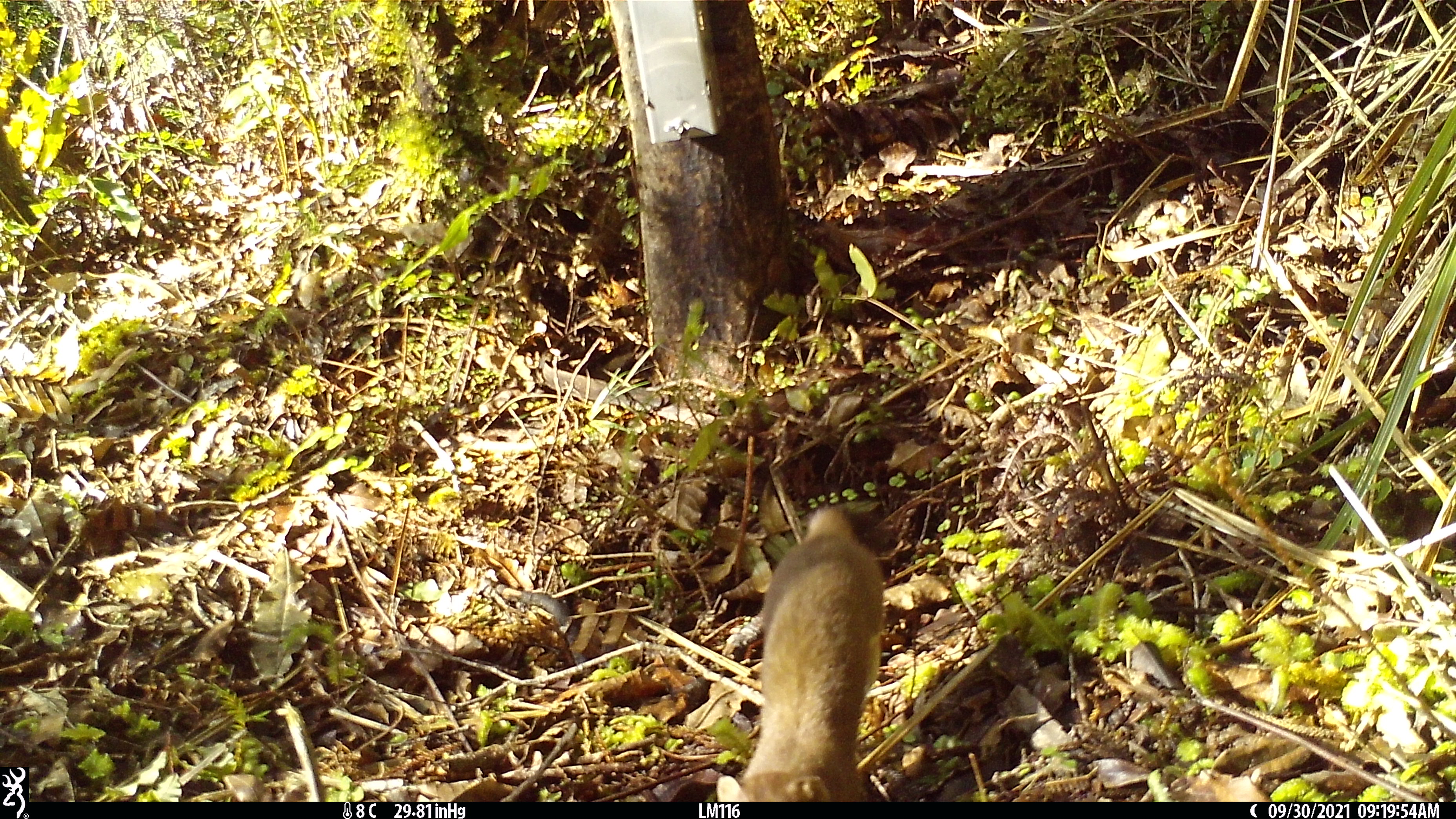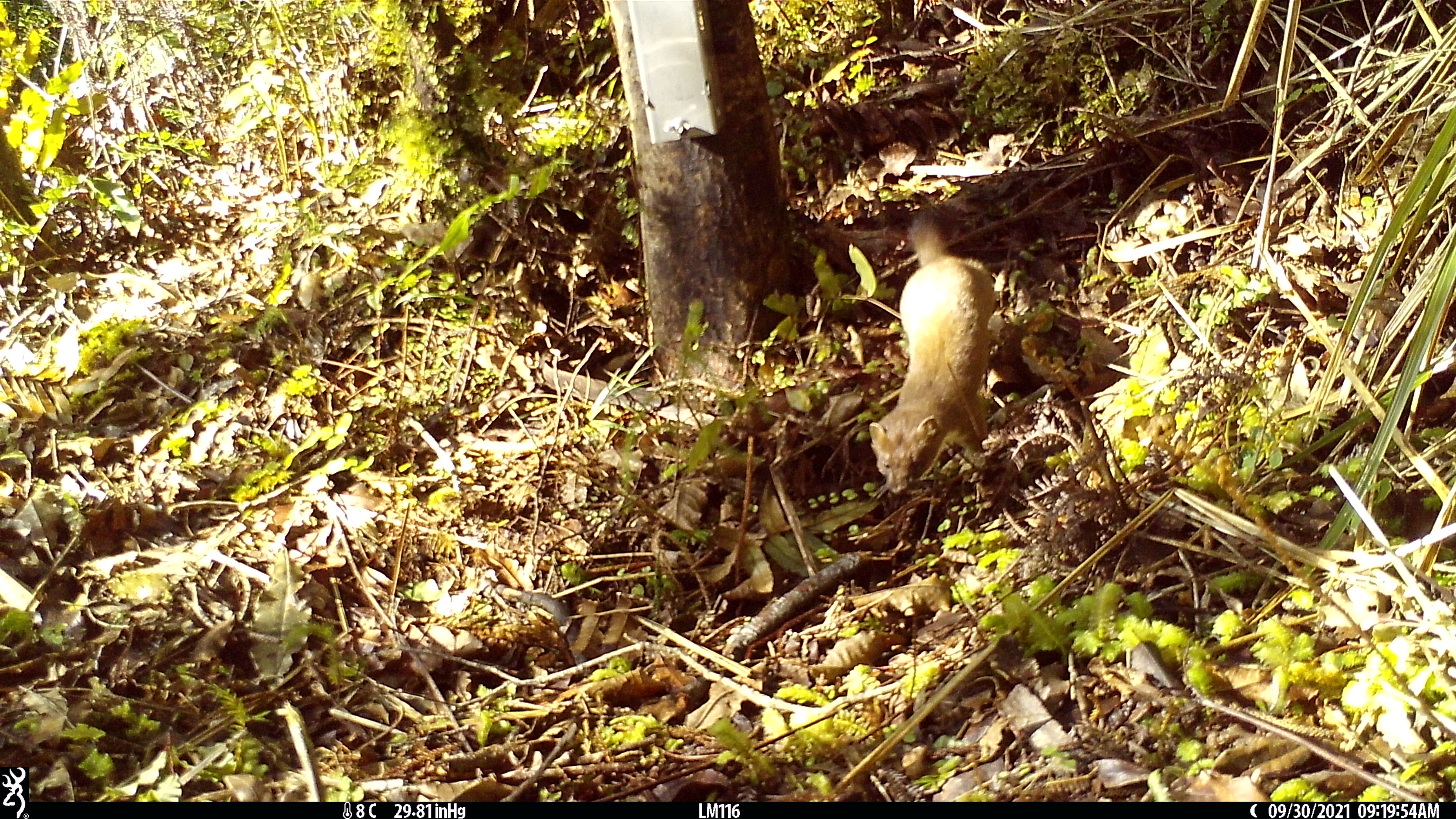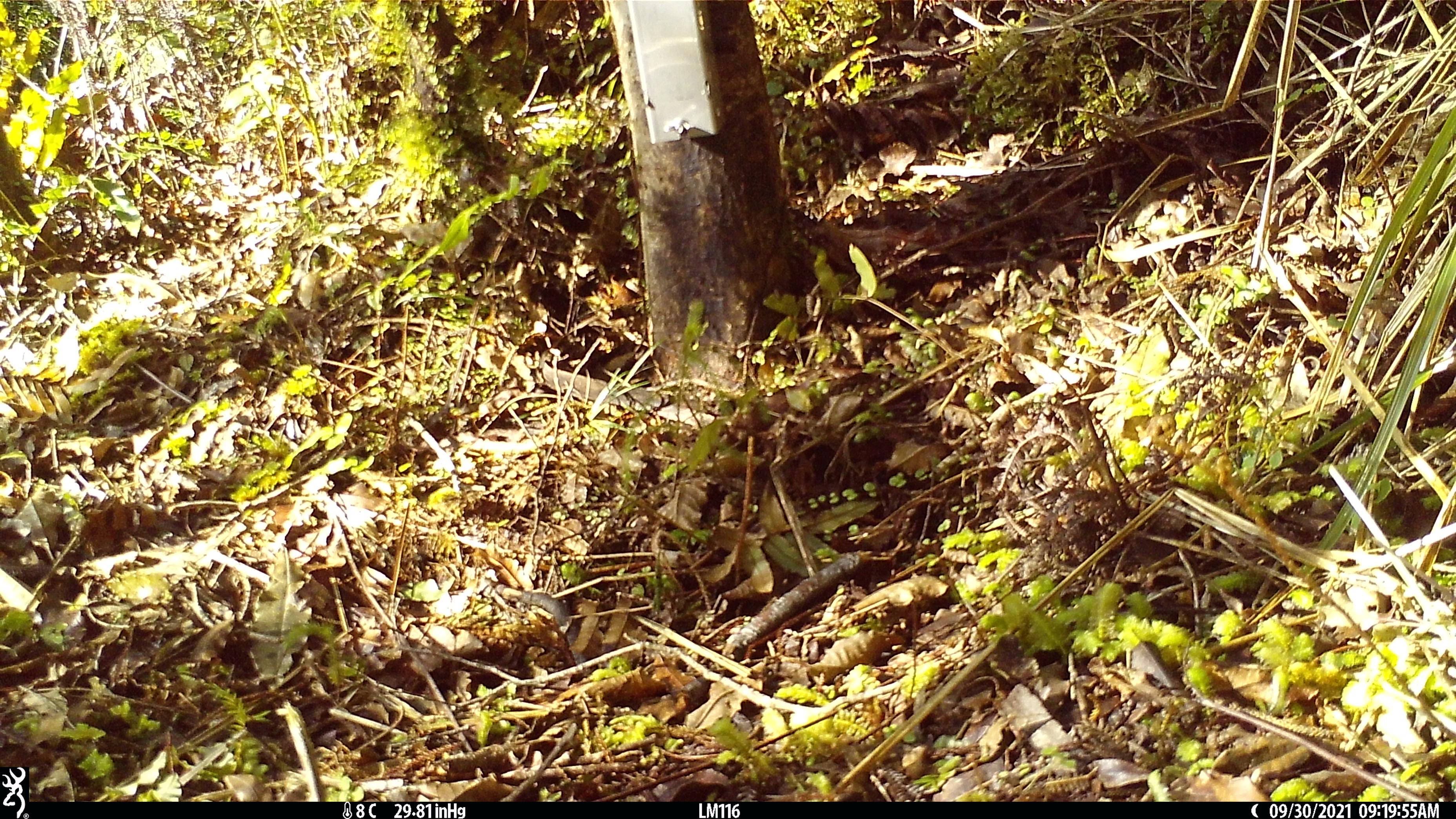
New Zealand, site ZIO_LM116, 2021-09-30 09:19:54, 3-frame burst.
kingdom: Animalia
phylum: Chordata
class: Mammalia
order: Carnivora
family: Mustelidae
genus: Mustela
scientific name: Mustela erminea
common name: stoat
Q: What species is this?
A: Stoat (Mustela erminea).